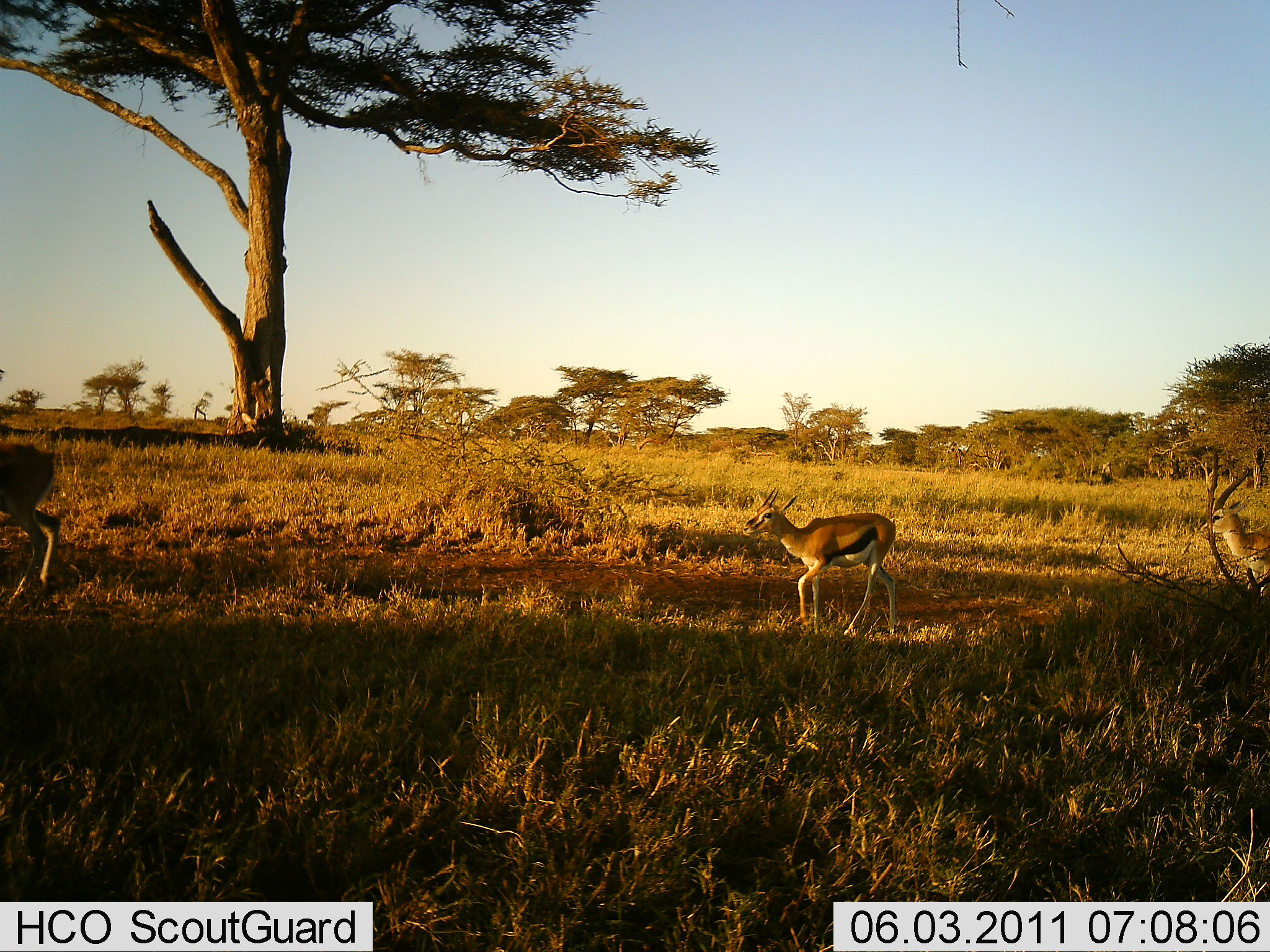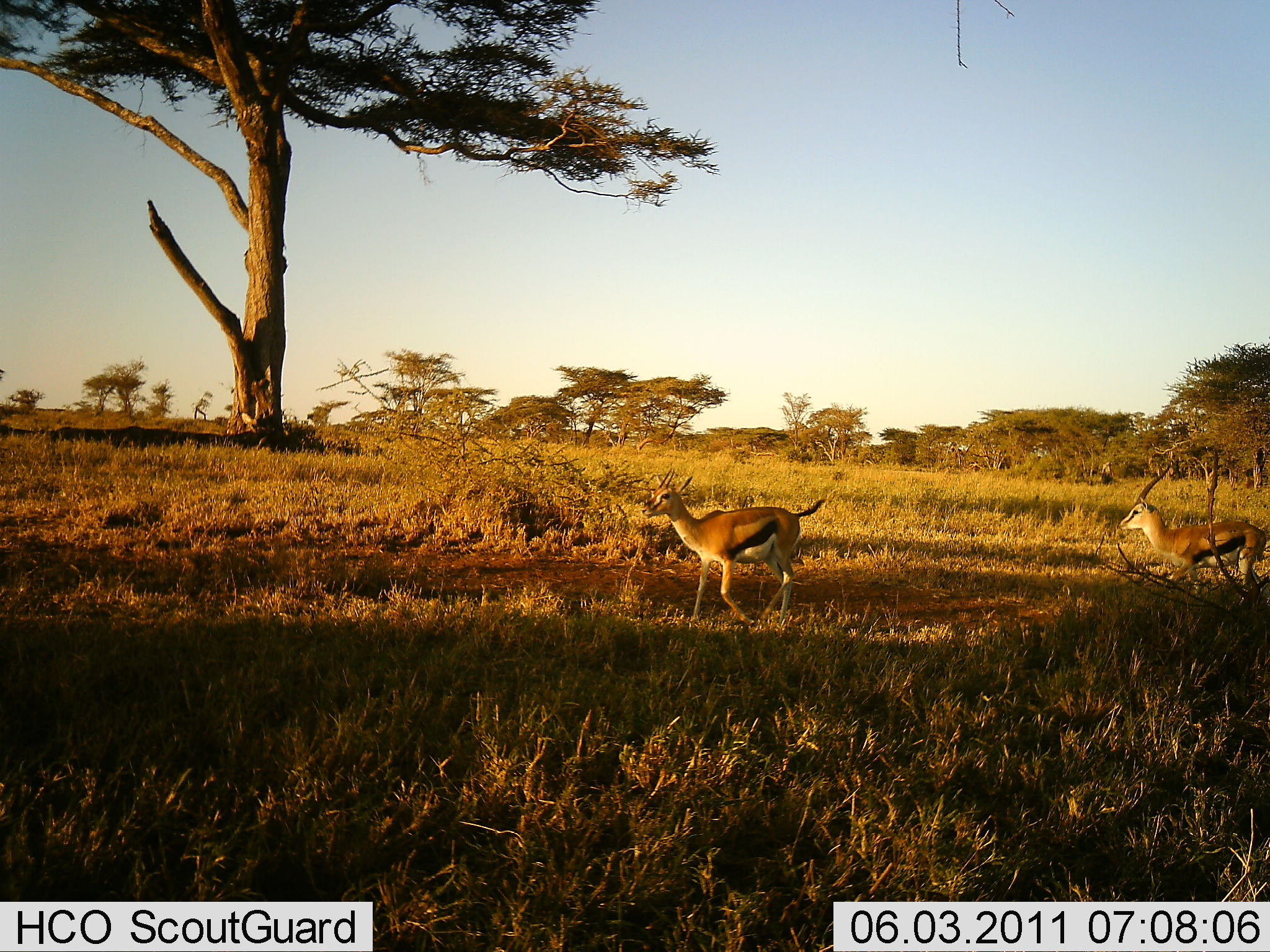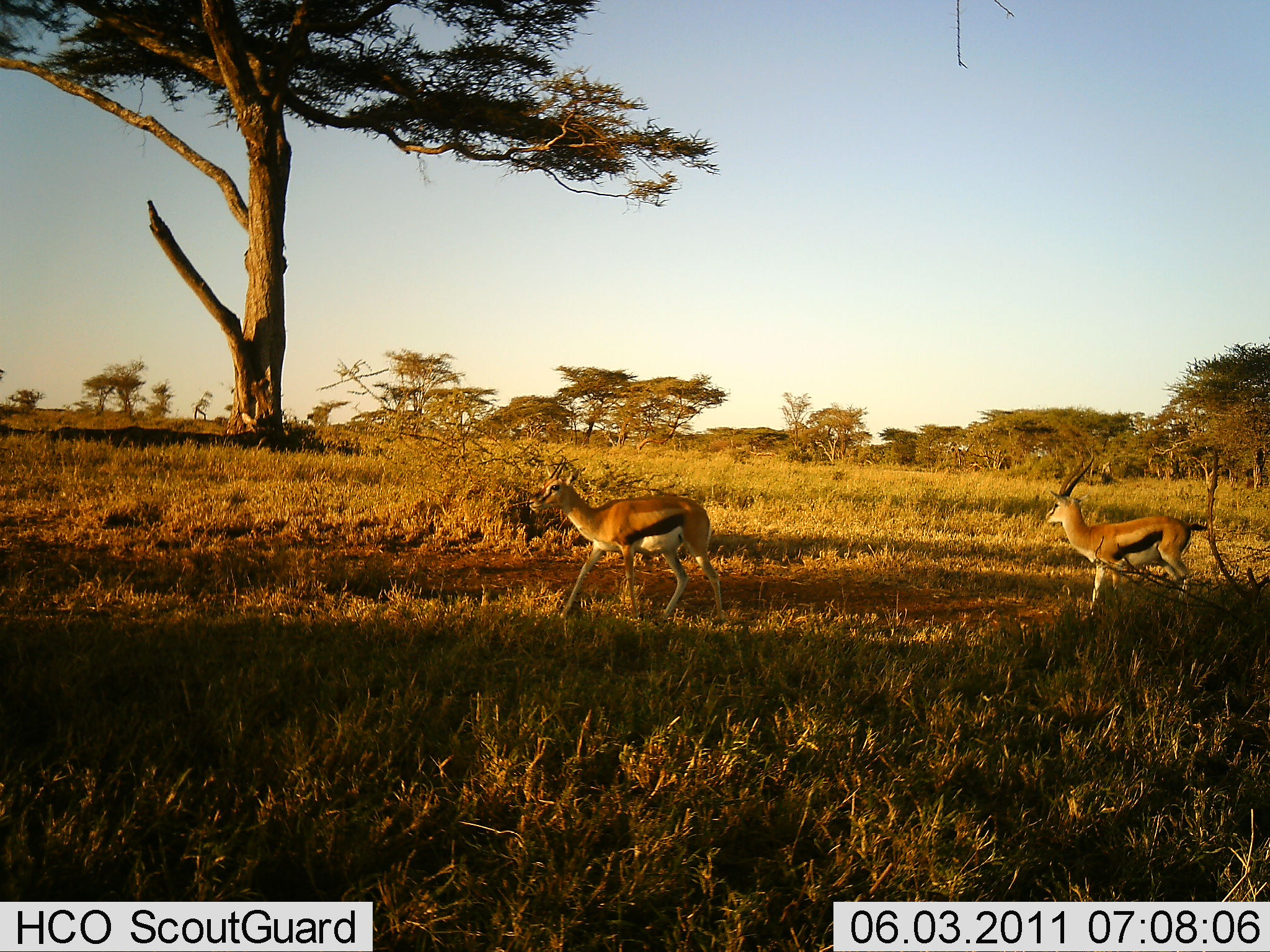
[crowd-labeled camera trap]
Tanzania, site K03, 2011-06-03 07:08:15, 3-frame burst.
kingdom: Animalia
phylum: Chordata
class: Mammalia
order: Artiodactyla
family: Bovidae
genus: Eudorcas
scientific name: Eudorcas thomsonii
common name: thomson's gazelle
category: gazellethomsons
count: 3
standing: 7%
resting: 0%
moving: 100%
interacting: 0%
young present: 7%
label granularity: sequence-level